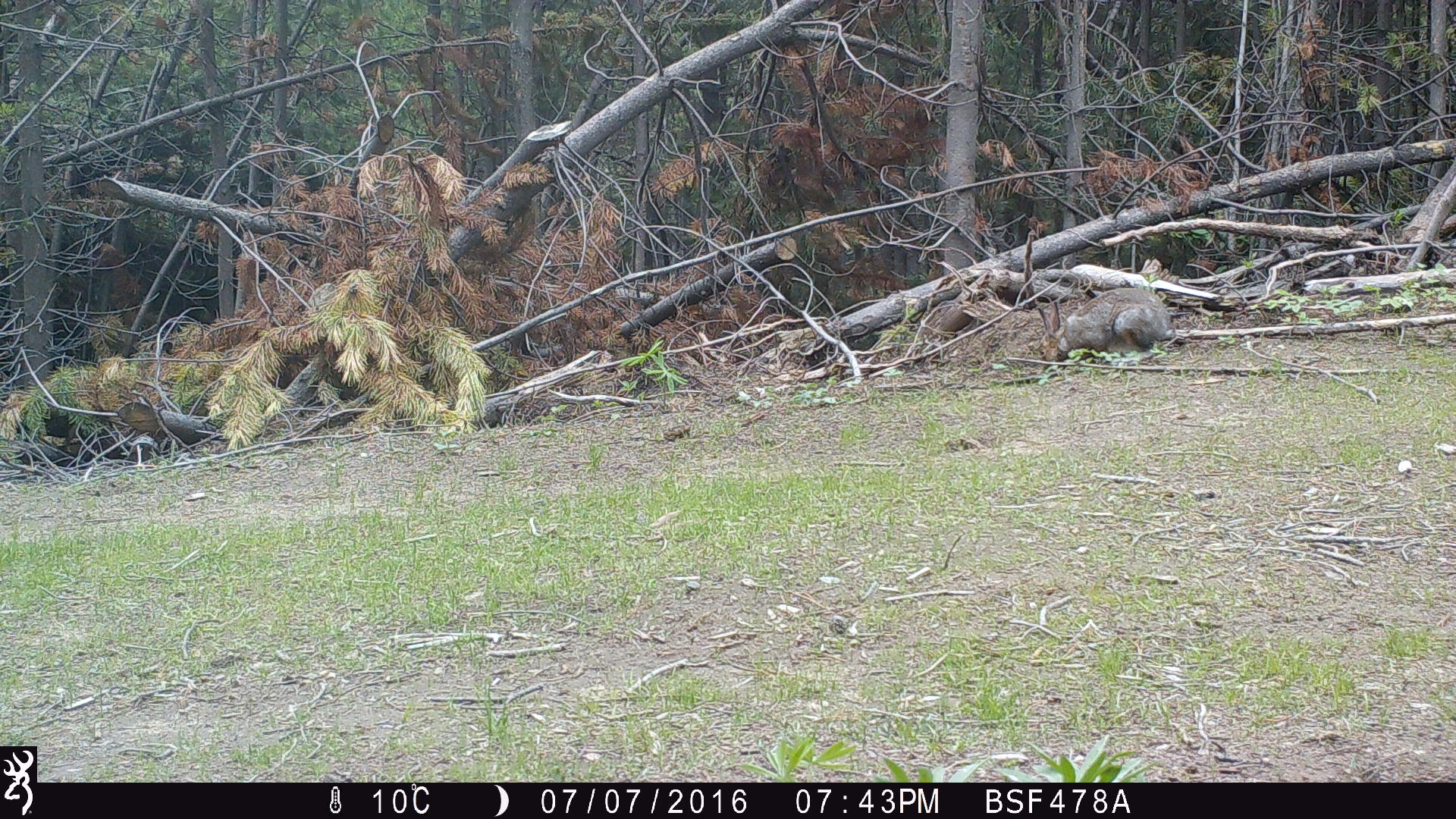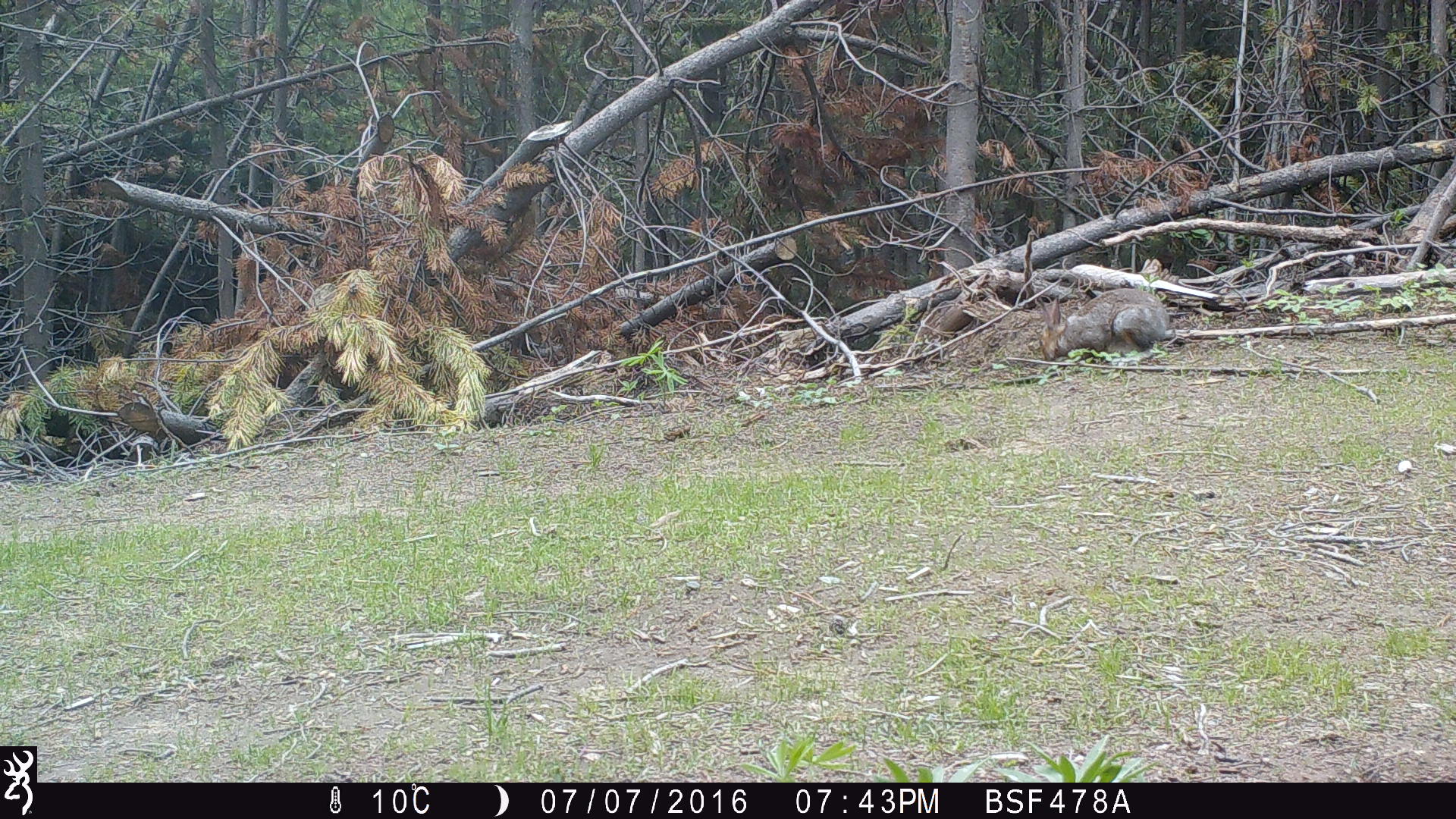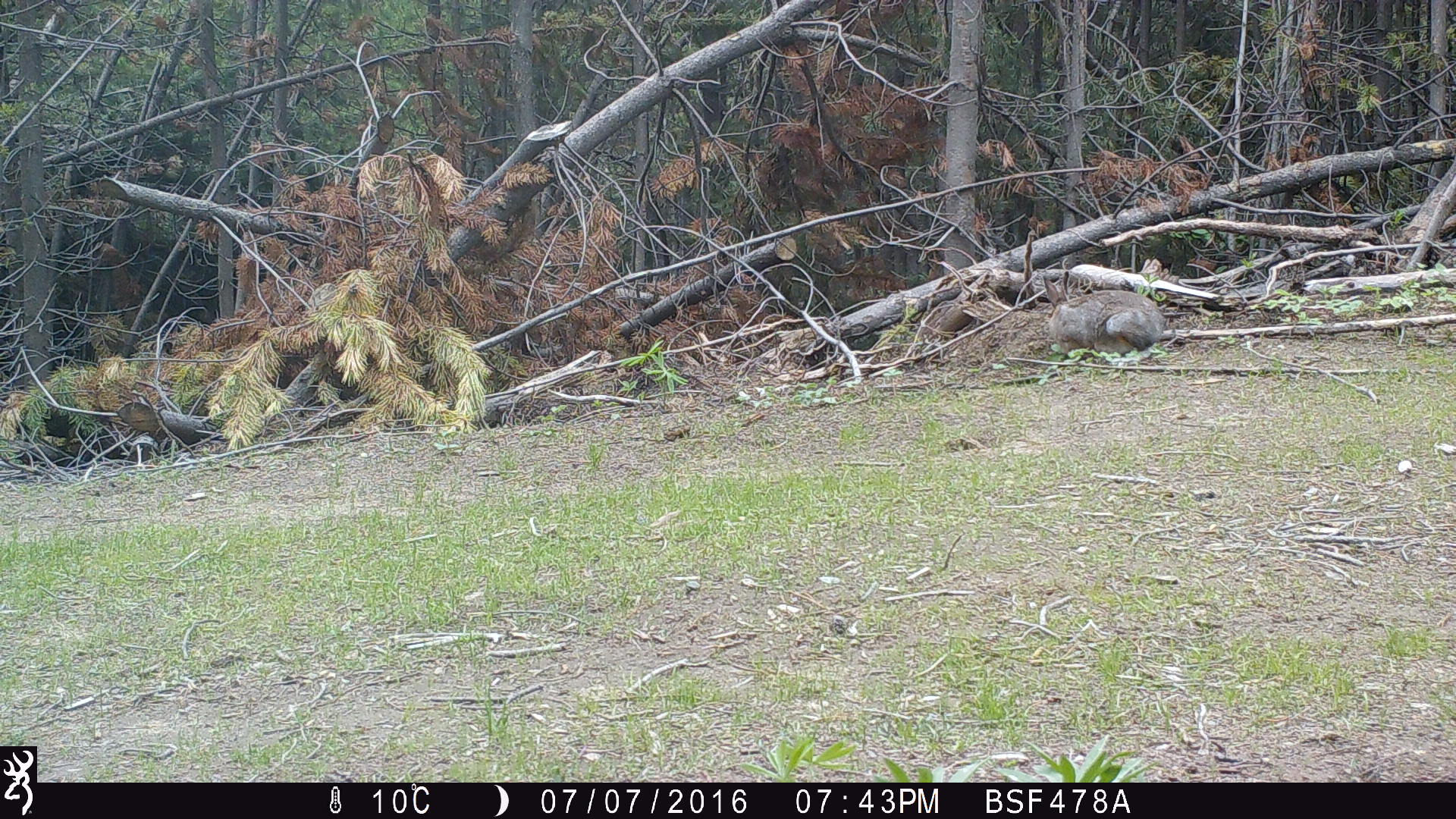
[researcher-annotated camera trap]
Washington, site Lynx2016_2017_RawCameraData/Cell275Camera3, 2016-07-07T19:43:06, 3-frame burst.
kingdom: Animalia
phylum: Chordata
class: Mammalia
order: Lagomorpha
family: Leporidae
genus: Lepus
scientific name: Lepus americanus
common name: snowshoe hare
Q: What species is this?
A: Lepus americanus (snowshoe hare).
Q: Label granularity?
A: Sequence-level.